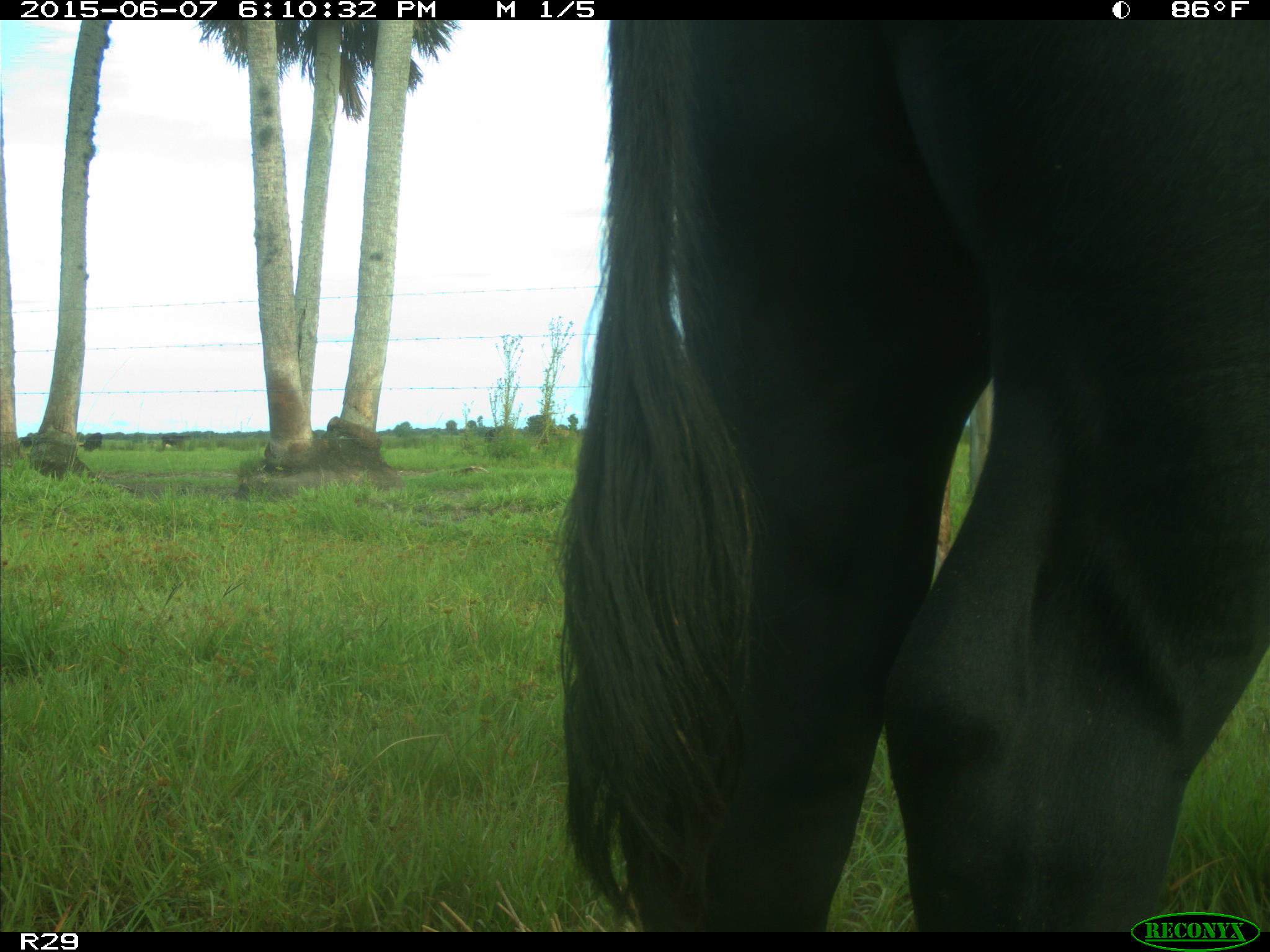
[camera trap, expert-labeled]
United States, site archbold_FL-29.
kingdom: Animalia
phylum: Chordata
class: Mammalia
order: Artiodactyla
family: Bovidae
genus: Bos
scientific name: Bos taurus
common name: domestic cow